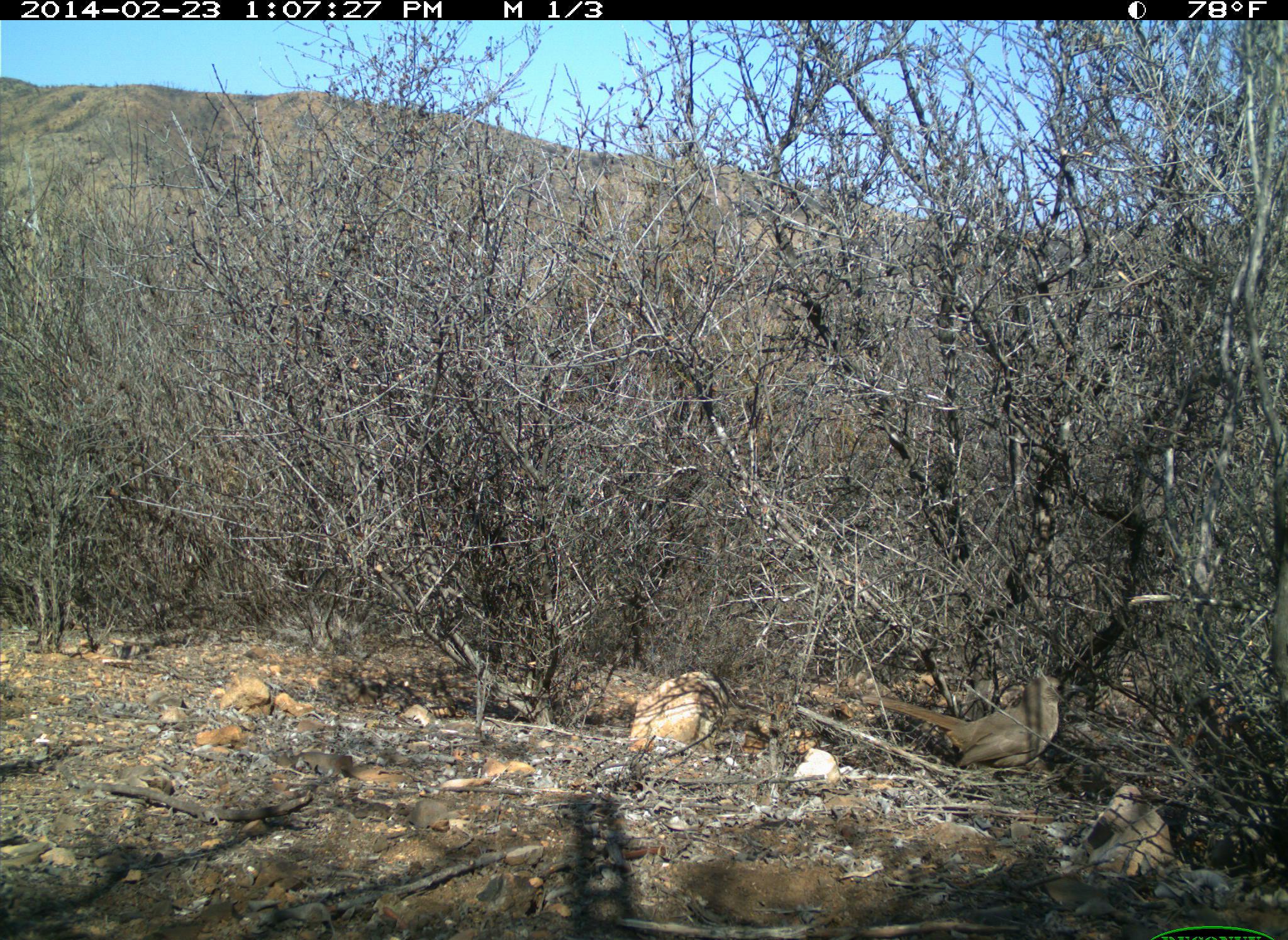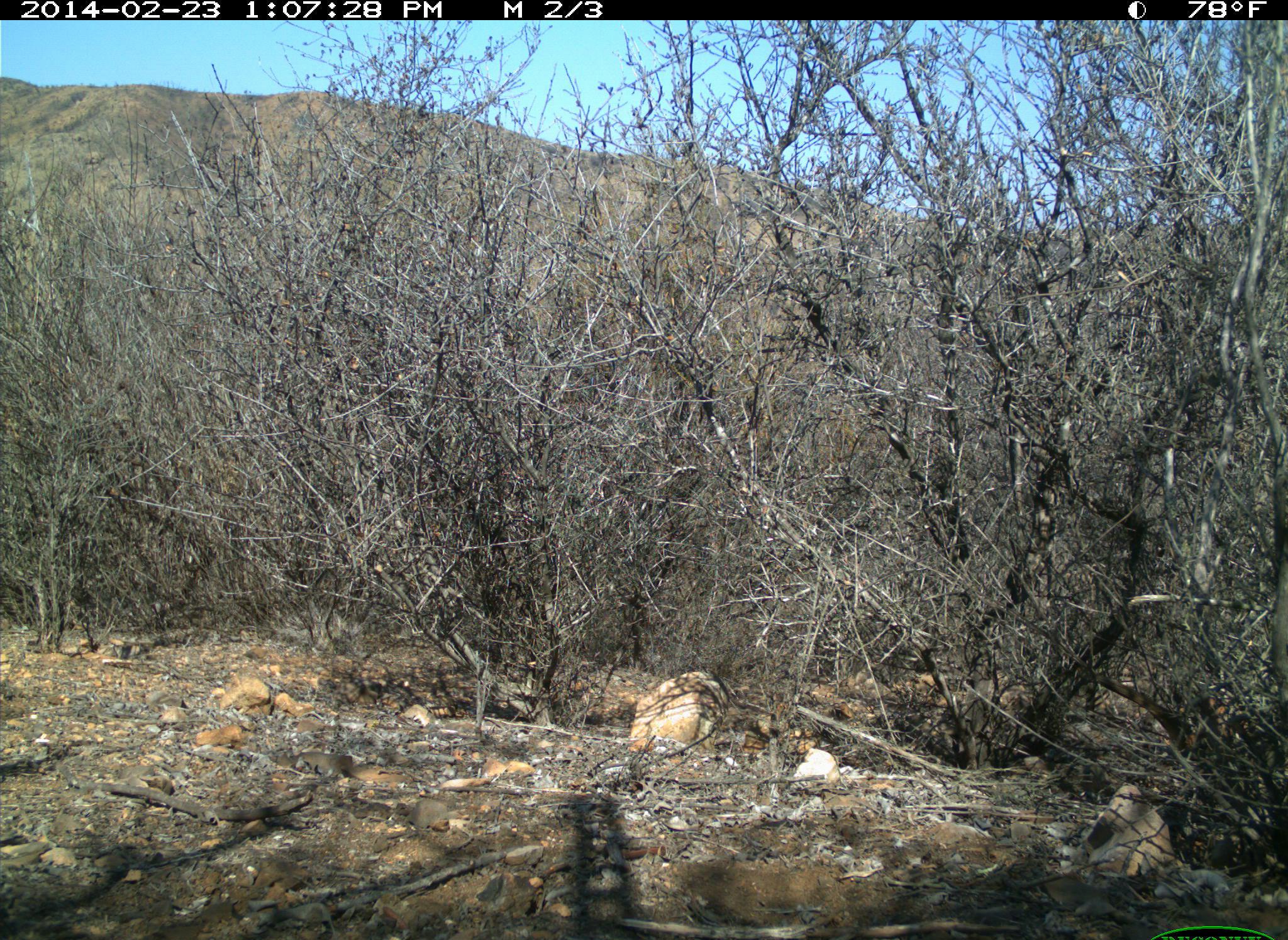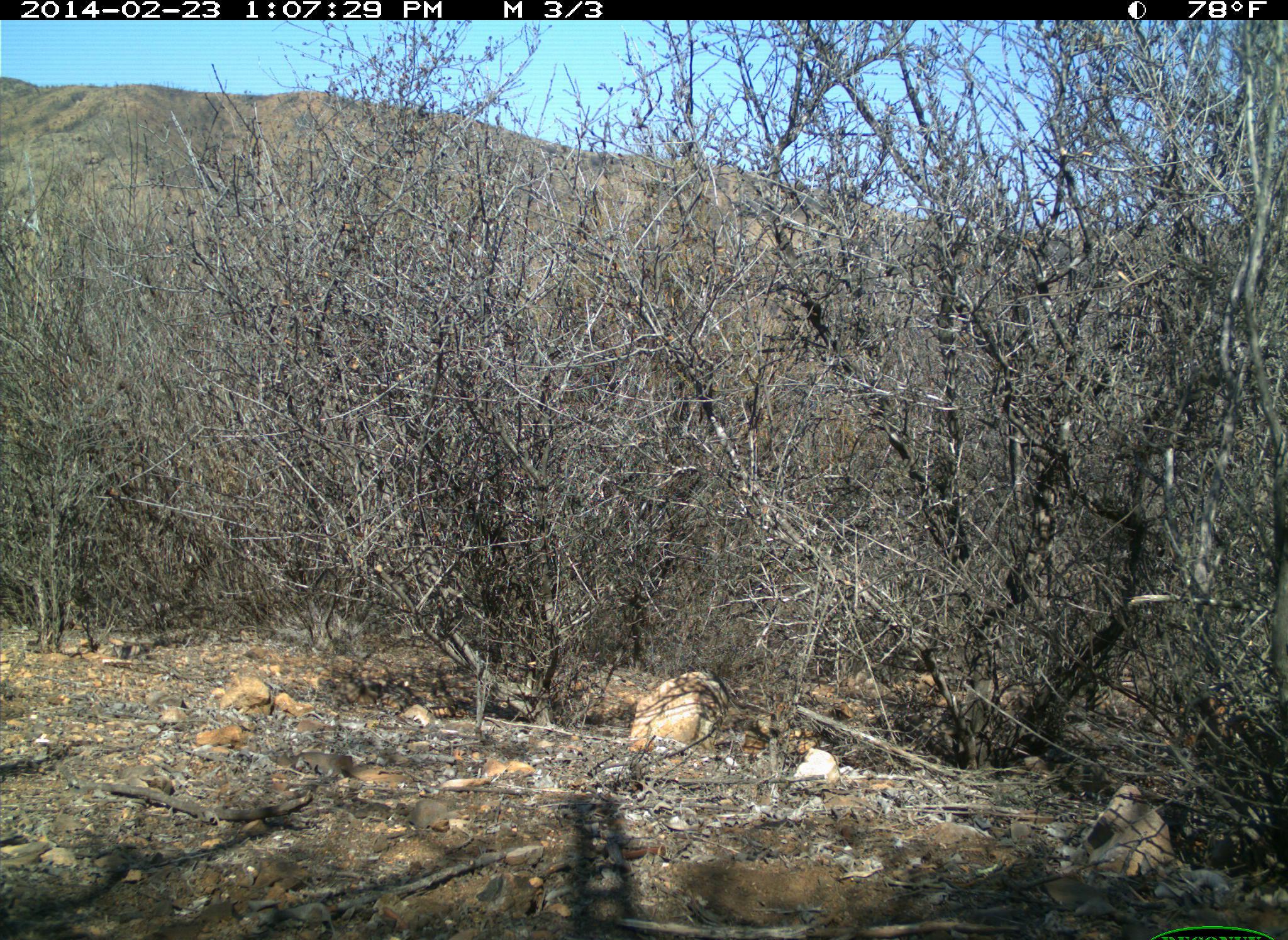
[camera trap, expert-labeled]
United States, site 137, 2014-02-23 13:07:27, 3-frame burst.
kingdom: Animalia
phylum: Chordata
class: Aves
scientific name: Aves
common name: bird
Bird (Aves).